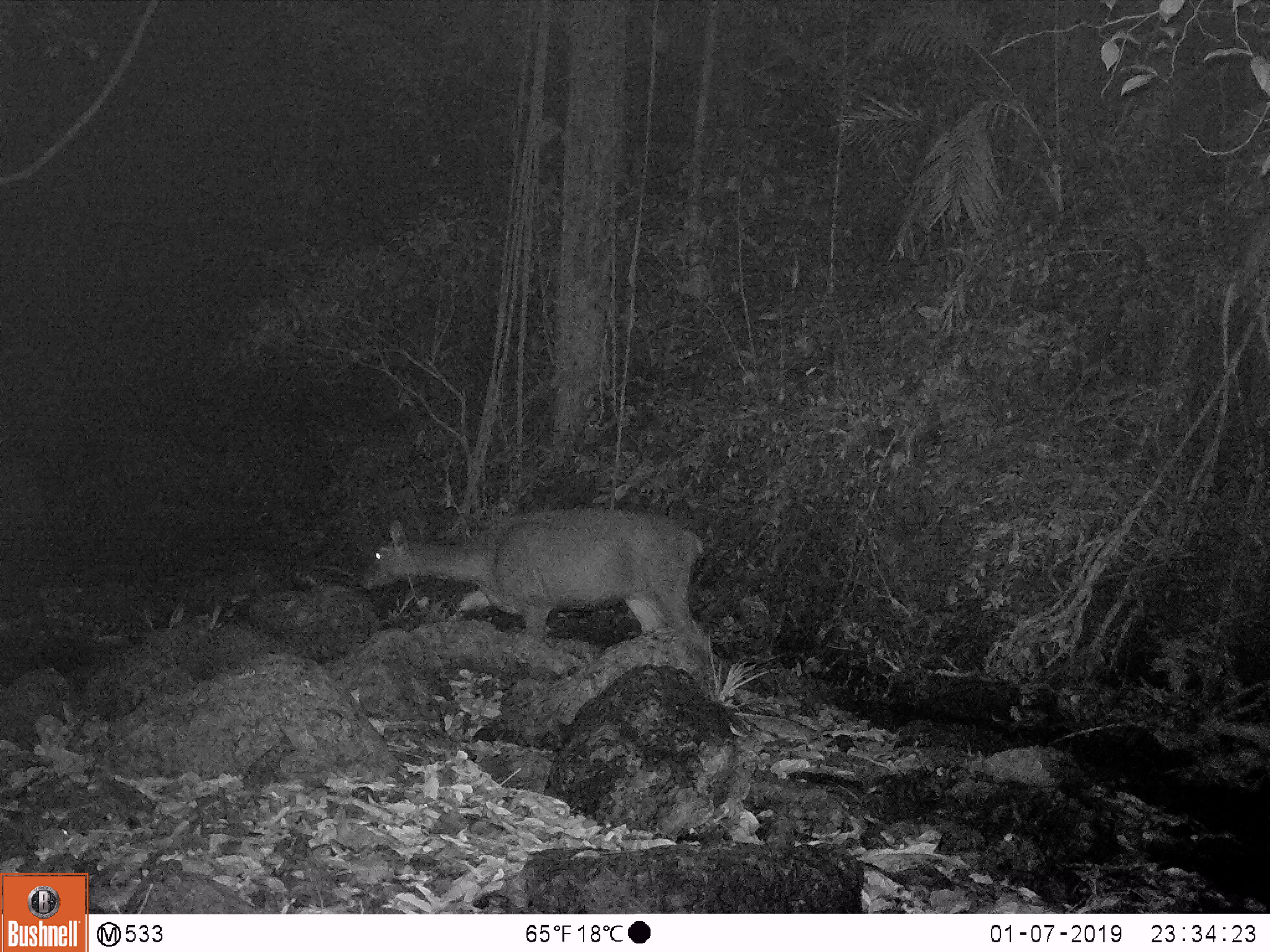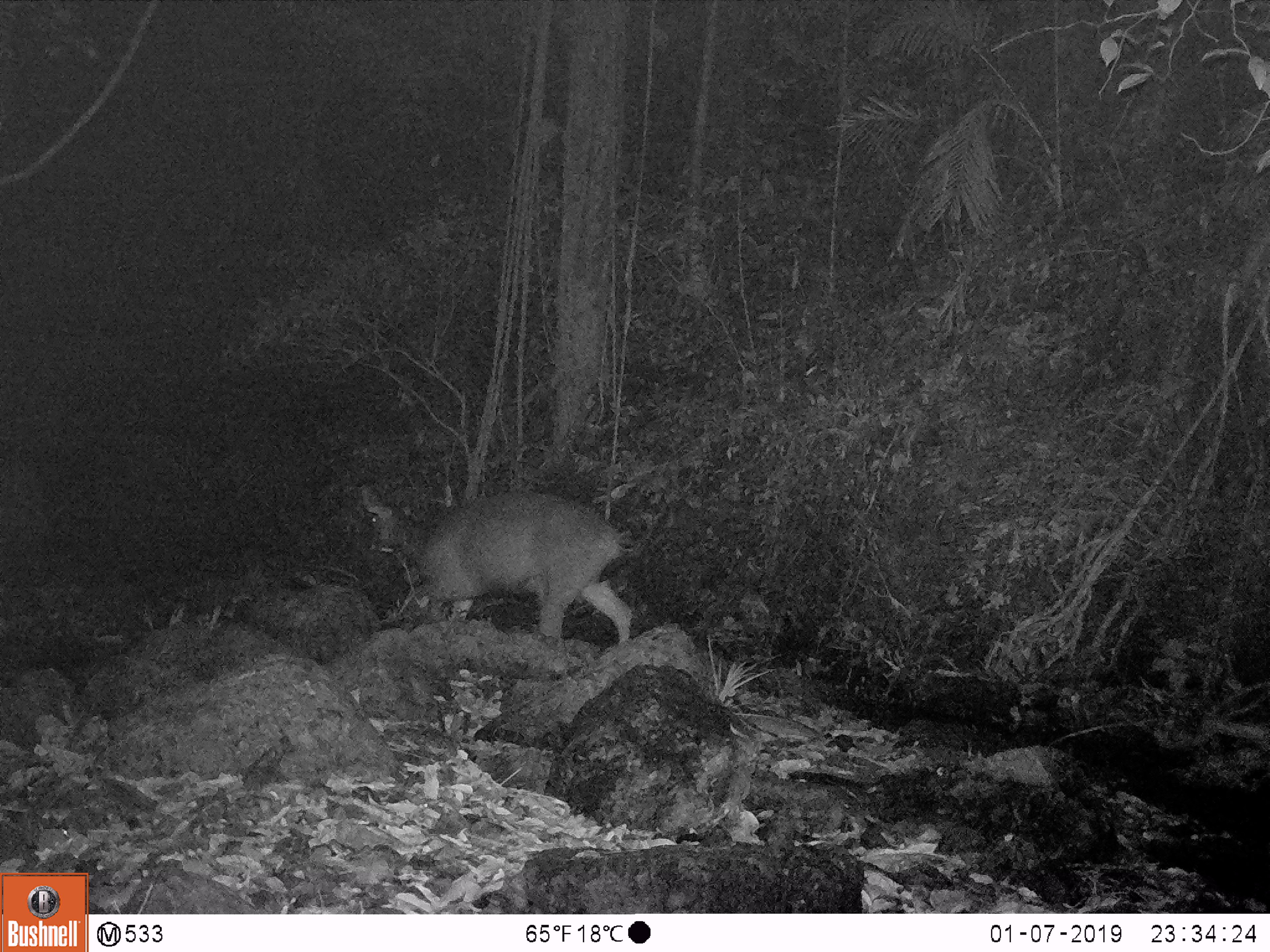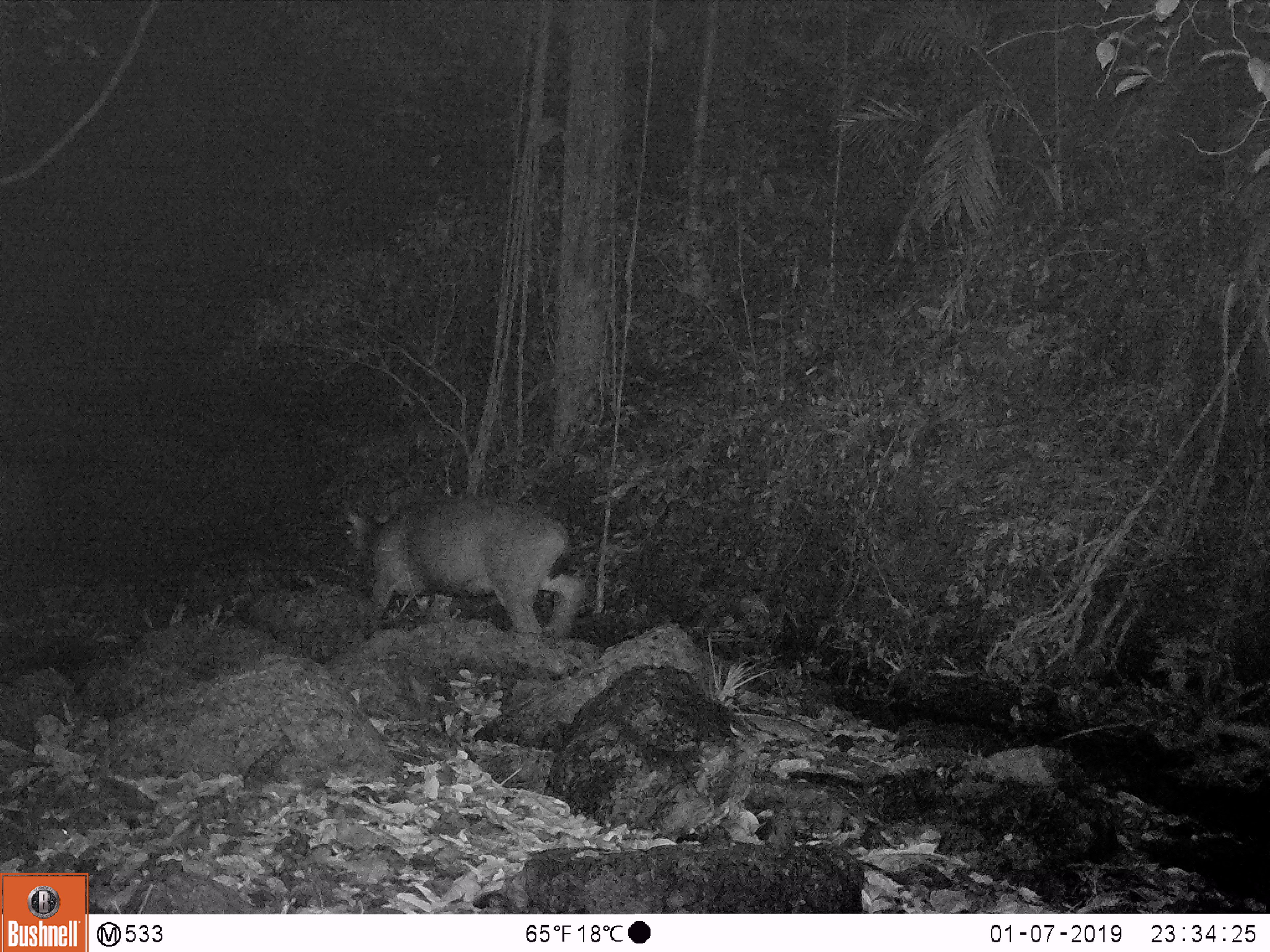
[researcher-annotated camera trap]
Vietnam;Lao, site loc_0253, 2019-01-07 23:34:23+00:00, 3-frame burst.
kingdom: Animalia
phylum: Chordata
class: Mammalia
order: Artiodactyla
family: Cervidae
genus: Rusa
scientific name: Rusa unicolor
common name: sambar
Sambar (Rusa unicolor). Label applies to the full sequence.